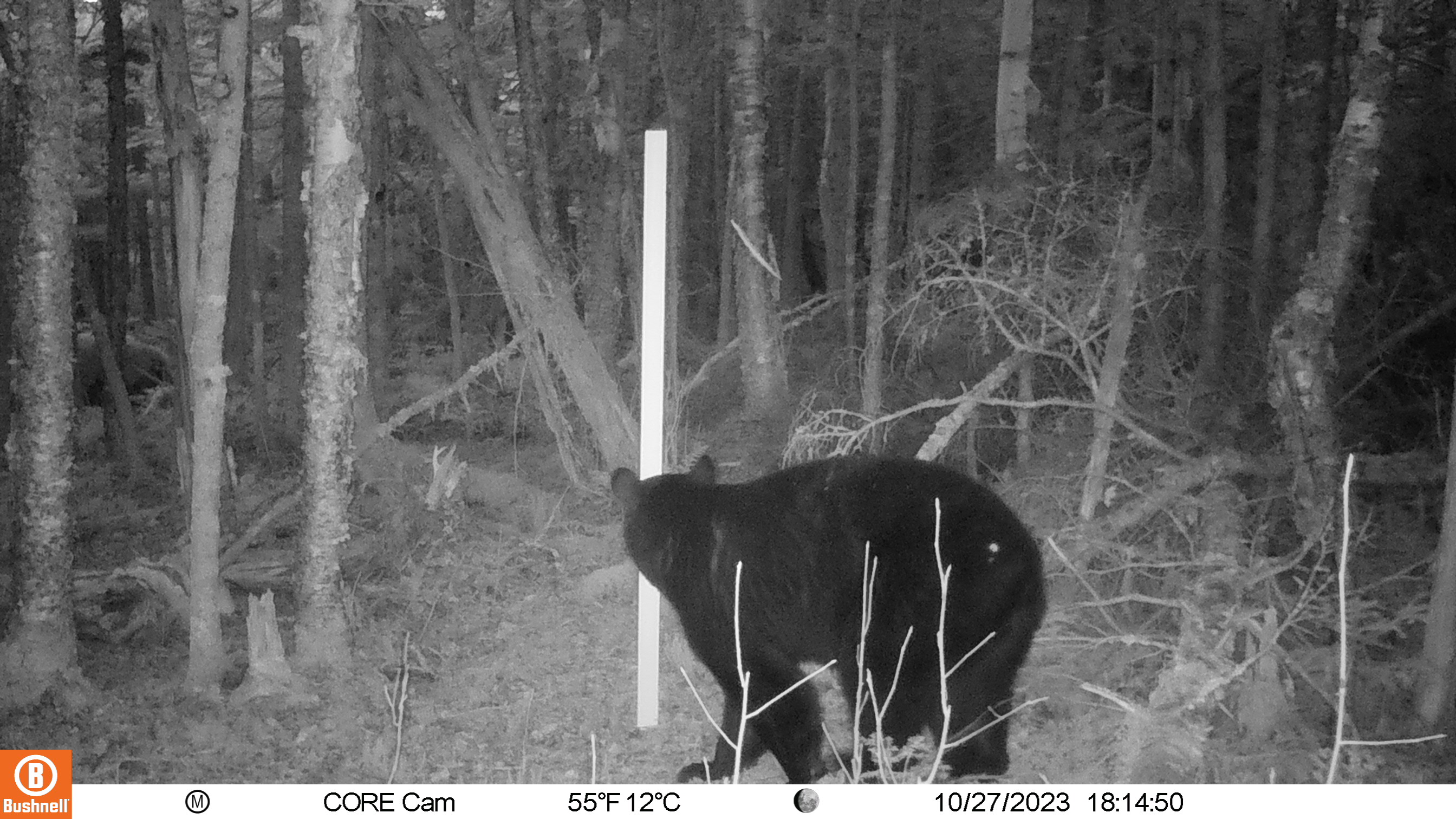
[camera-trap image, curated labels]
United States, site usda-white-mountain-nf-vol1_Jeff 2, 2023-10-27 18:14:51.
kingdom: Animalia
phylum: Chordata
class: Mammalia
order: Carnivora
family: Ursidae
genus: Ursus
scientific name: Ursus americanus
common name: black bear